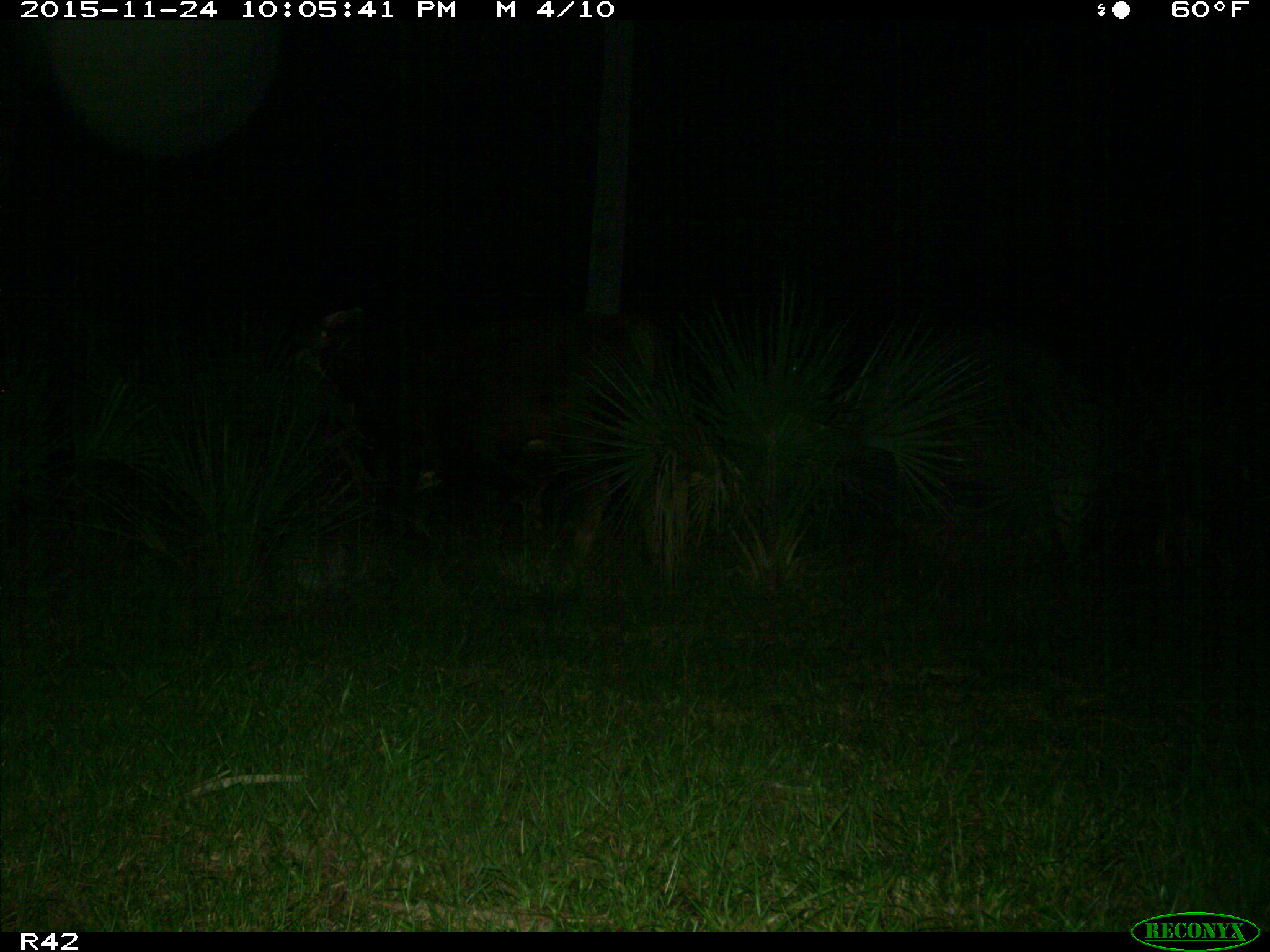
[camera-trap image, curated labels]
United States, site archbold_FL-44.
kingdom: Animalia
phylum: Chordata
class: Mammalia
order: Artiodactyla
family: Bovidae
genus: Bos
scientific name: Bos taurus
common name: domestic cow